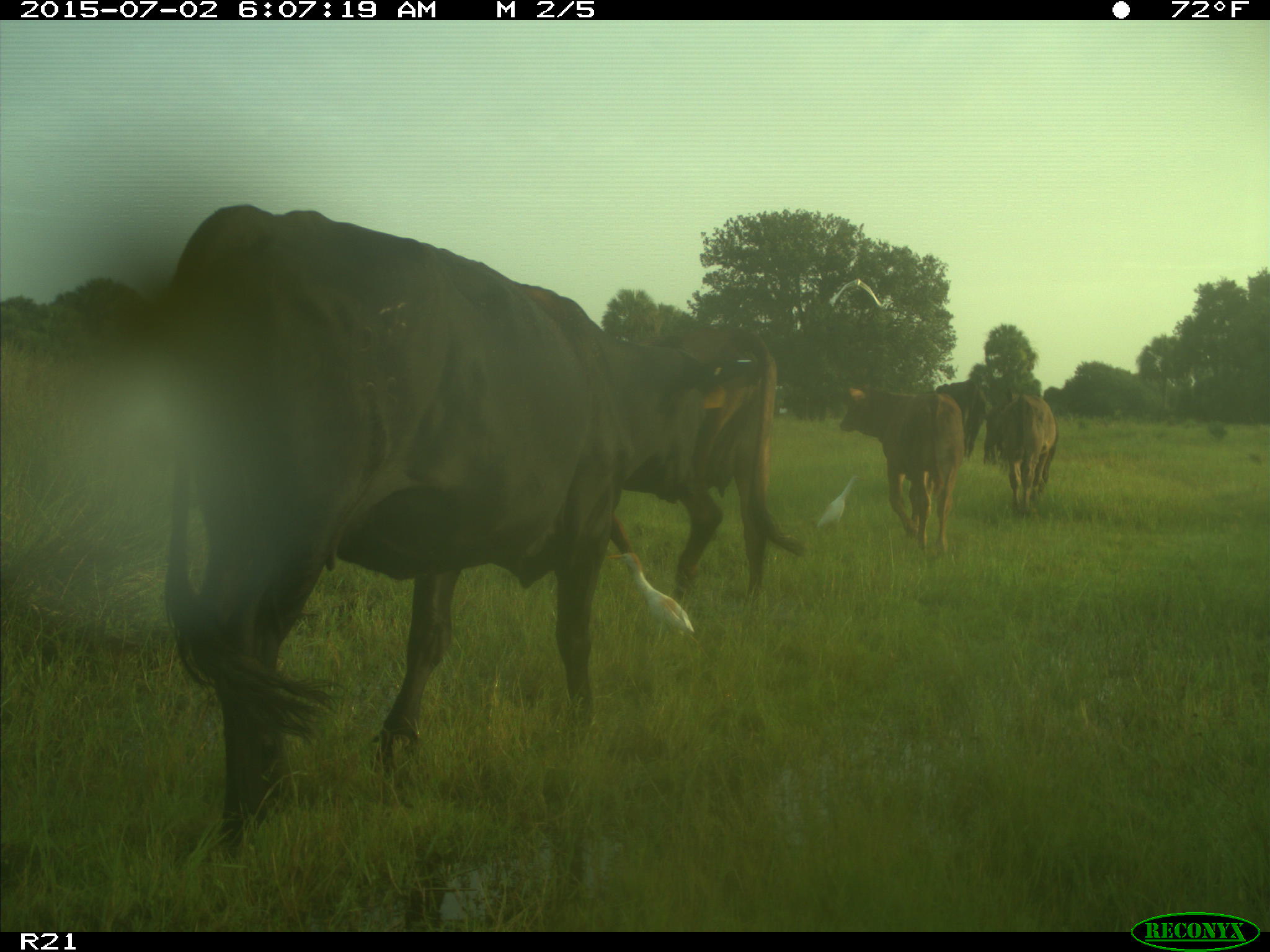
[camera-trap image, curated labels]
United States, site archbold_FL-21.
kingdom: Animalia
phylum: Chordata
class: Mammalia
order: Artiodactyla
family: Bovidae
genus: Bos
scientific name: Bos taurus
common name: domestic cow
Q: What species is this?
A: Bos taurus (domestic cow).